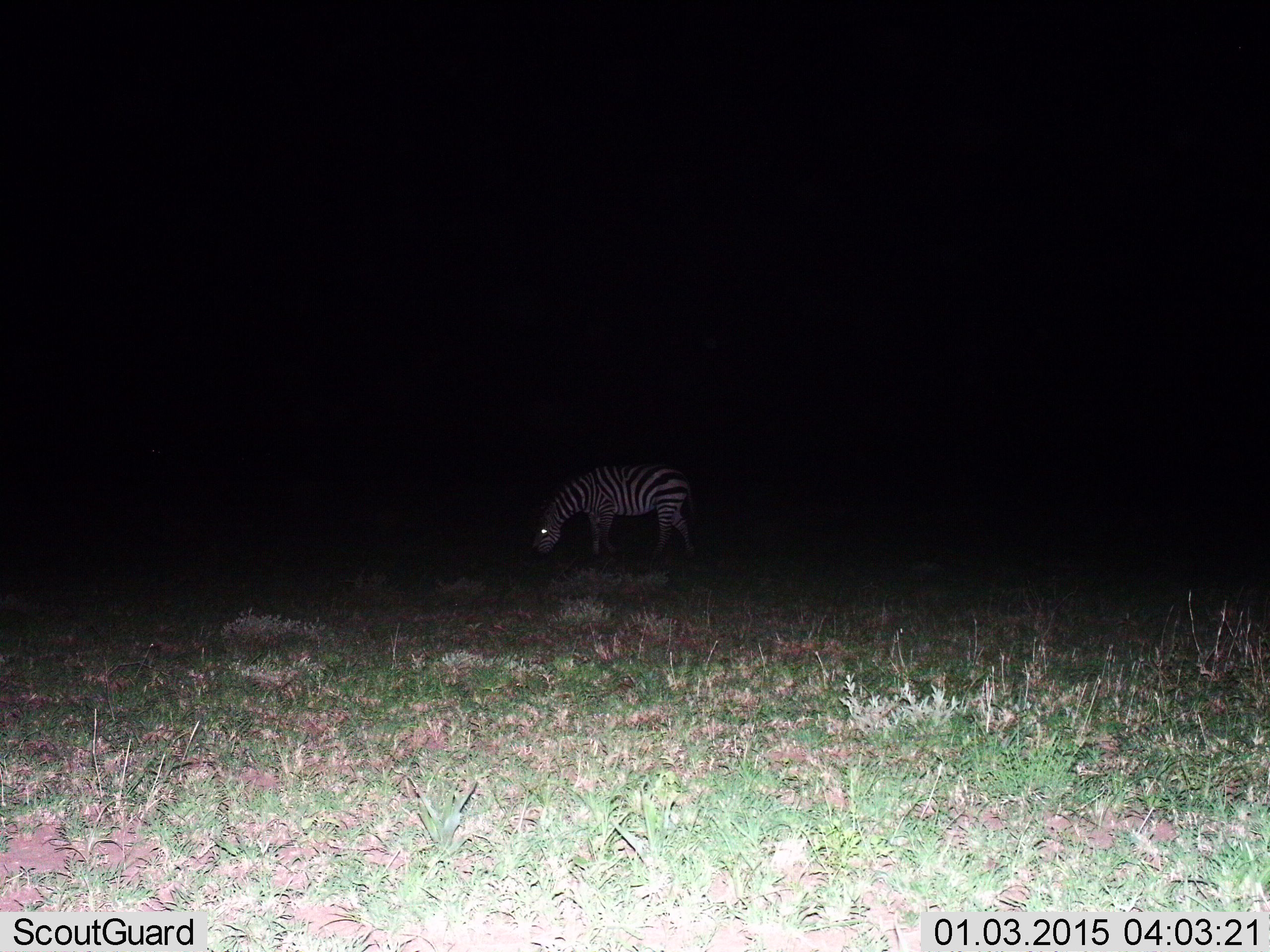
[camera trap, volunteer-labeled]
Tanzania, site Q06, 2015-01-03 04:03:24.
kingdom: Animalia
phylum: Chordata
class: Mammalia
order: Perissodactyla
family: Equidae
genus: Equus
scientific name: Equus quagga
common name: plains zebra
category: zebra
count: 1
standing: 0%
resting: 0%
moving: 0%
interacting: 0%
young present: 0%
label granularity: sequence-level